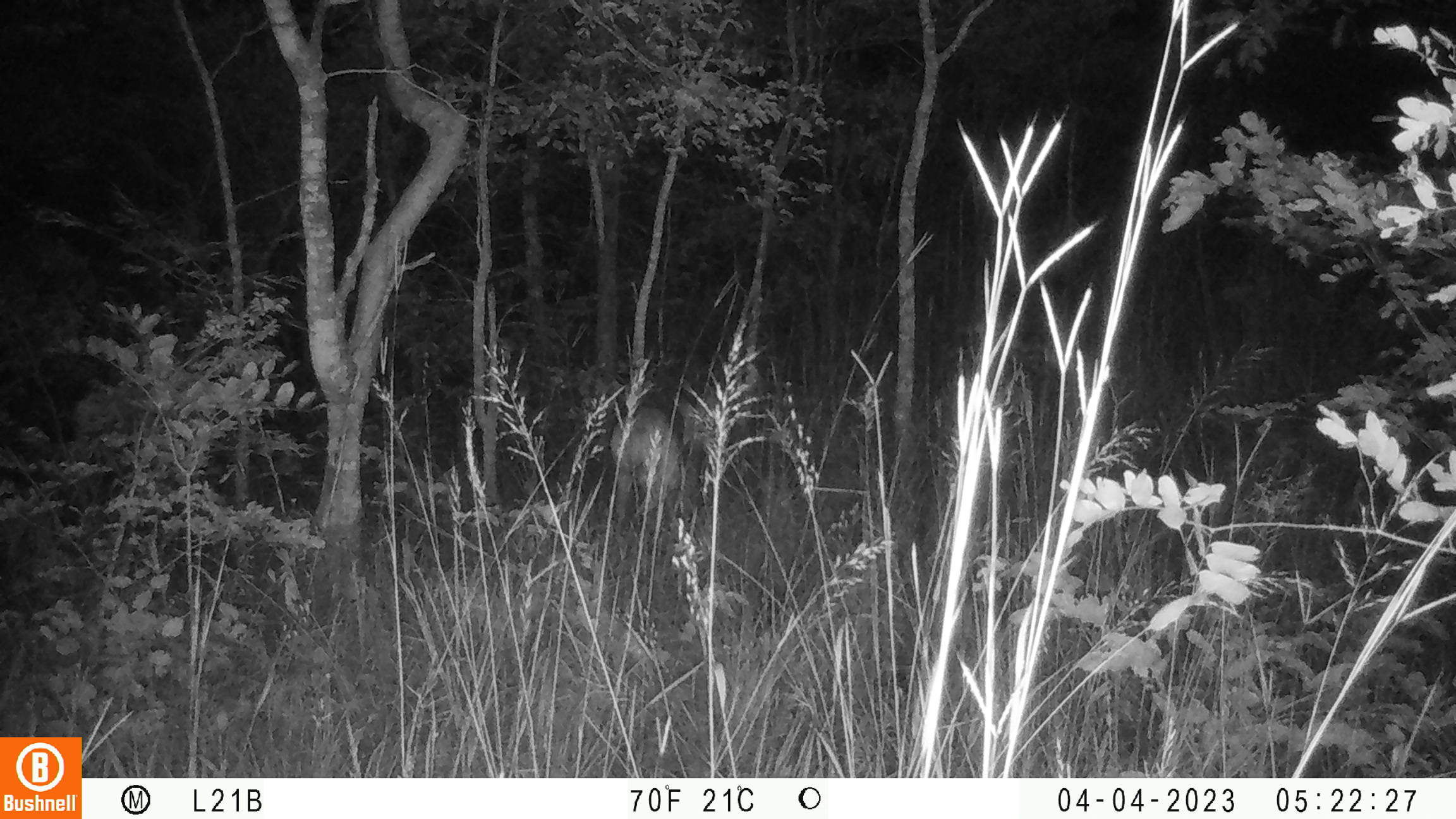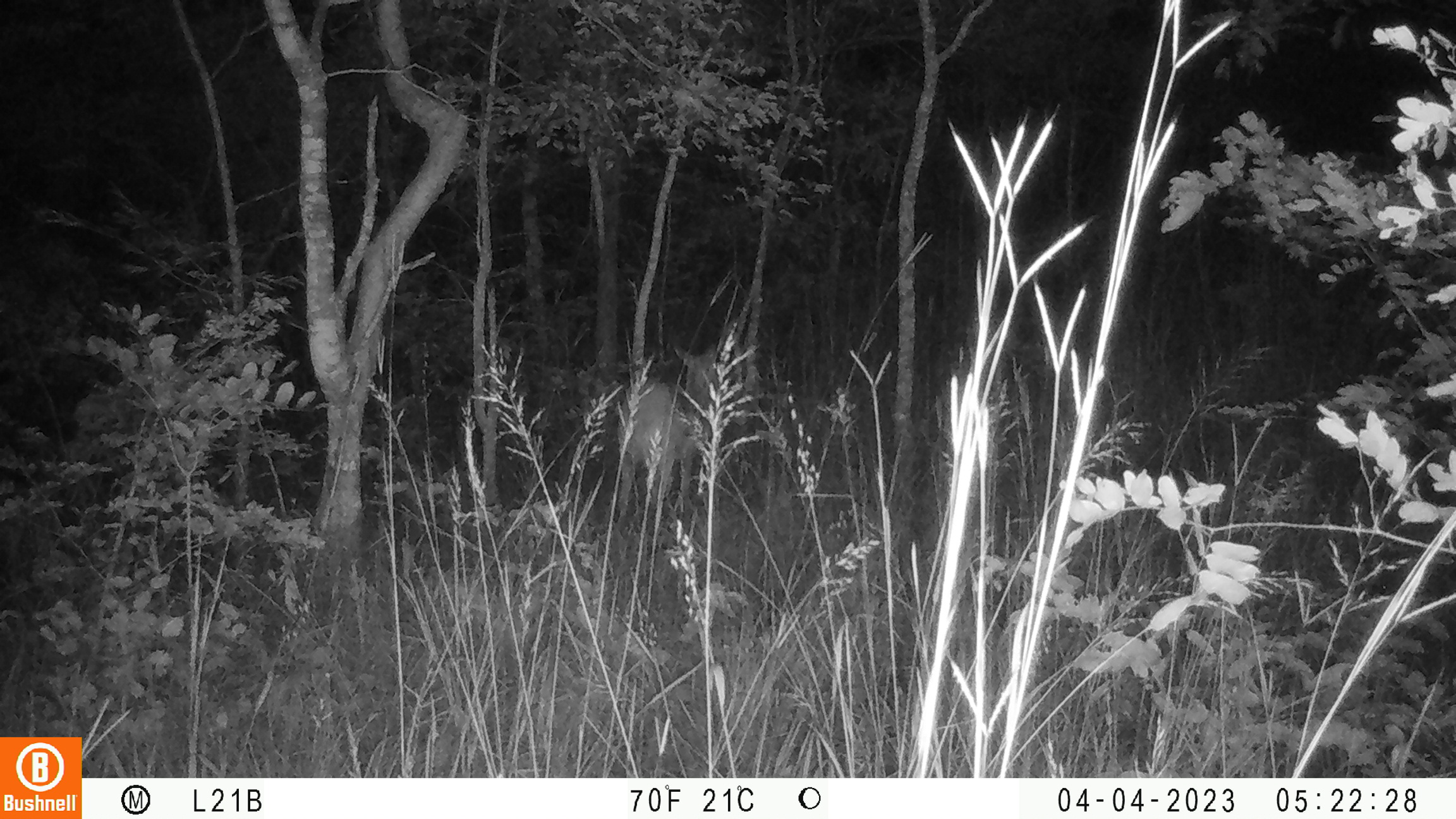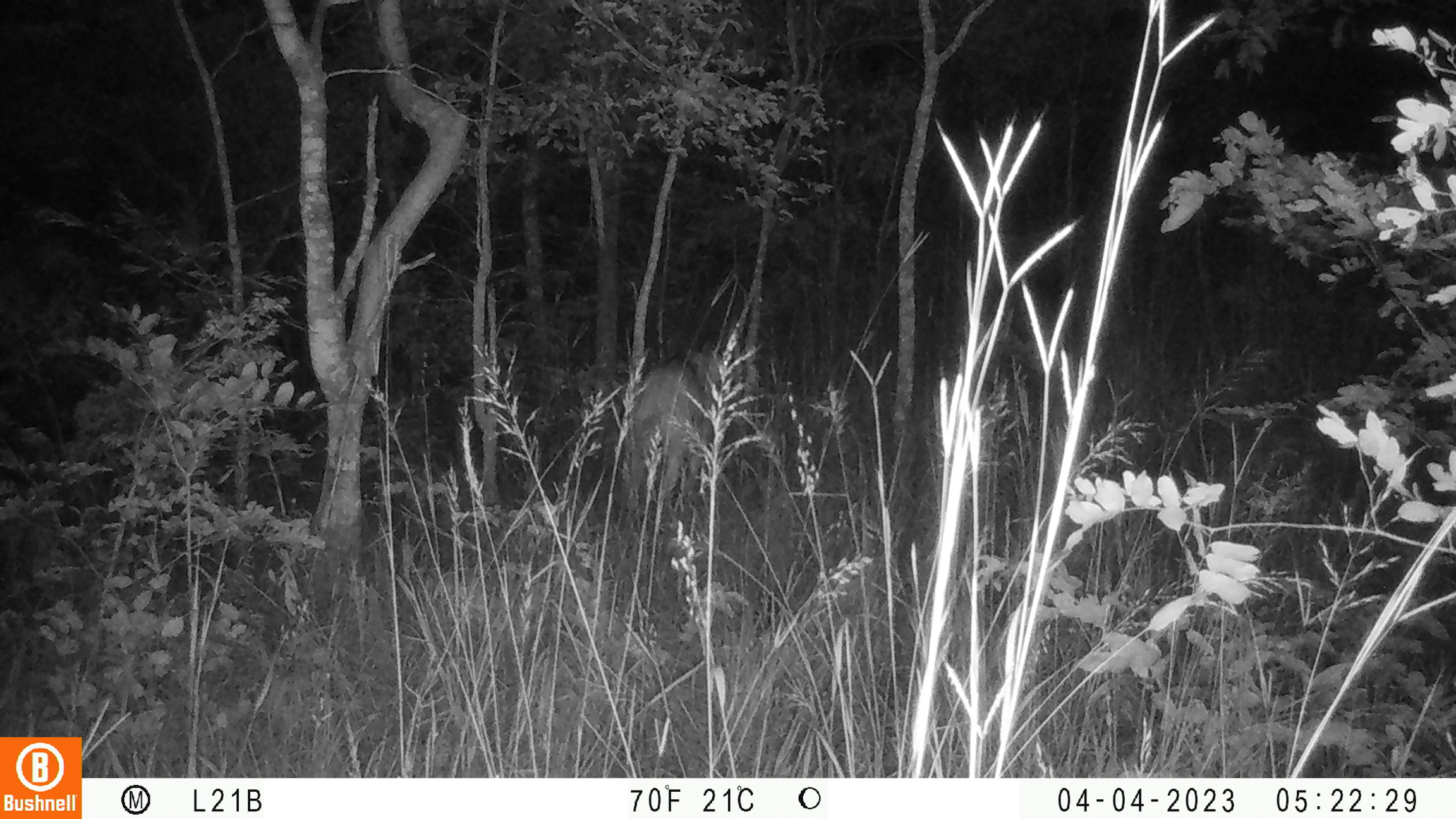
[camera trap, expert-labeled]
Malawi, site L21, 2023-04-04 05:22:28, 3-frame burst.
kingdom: Animalia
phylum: Chordata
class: Mammalia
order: Artiodactyla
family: Bovidae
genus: Tragelaphus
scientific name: Tragelaphus sylvaticus sylvaticus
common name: cape bushbuck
Cape bushbuck (Tragelaphus sylvaticus sylvaticus), count 1.